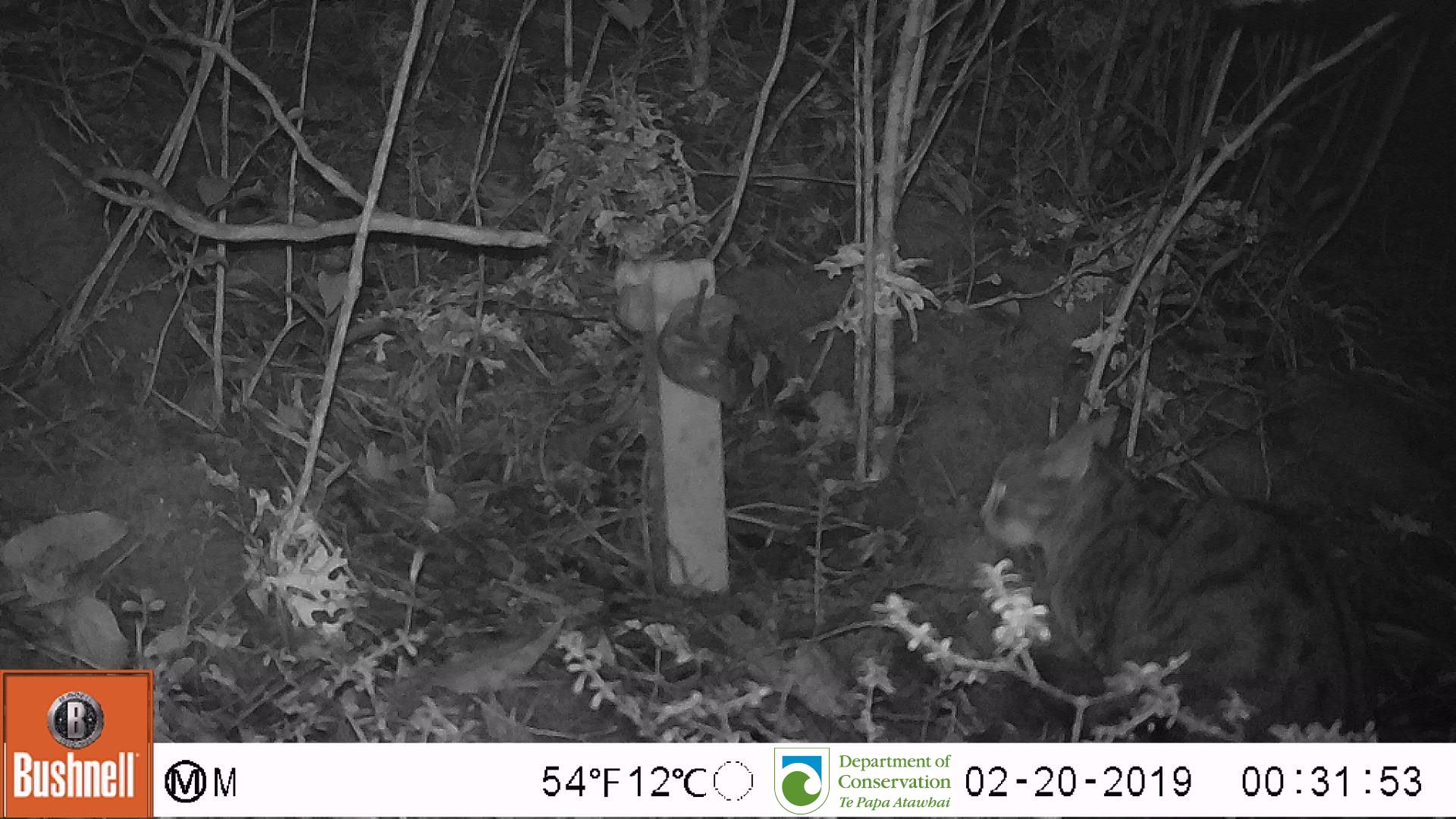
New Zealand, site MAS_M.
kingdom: Animalia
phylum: Chordata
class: Mammalia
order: Carnivora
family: Felidae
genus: Felis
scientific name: Felis catus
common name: domestic cat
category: cat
Cat (domestic cat) (Felis catus).